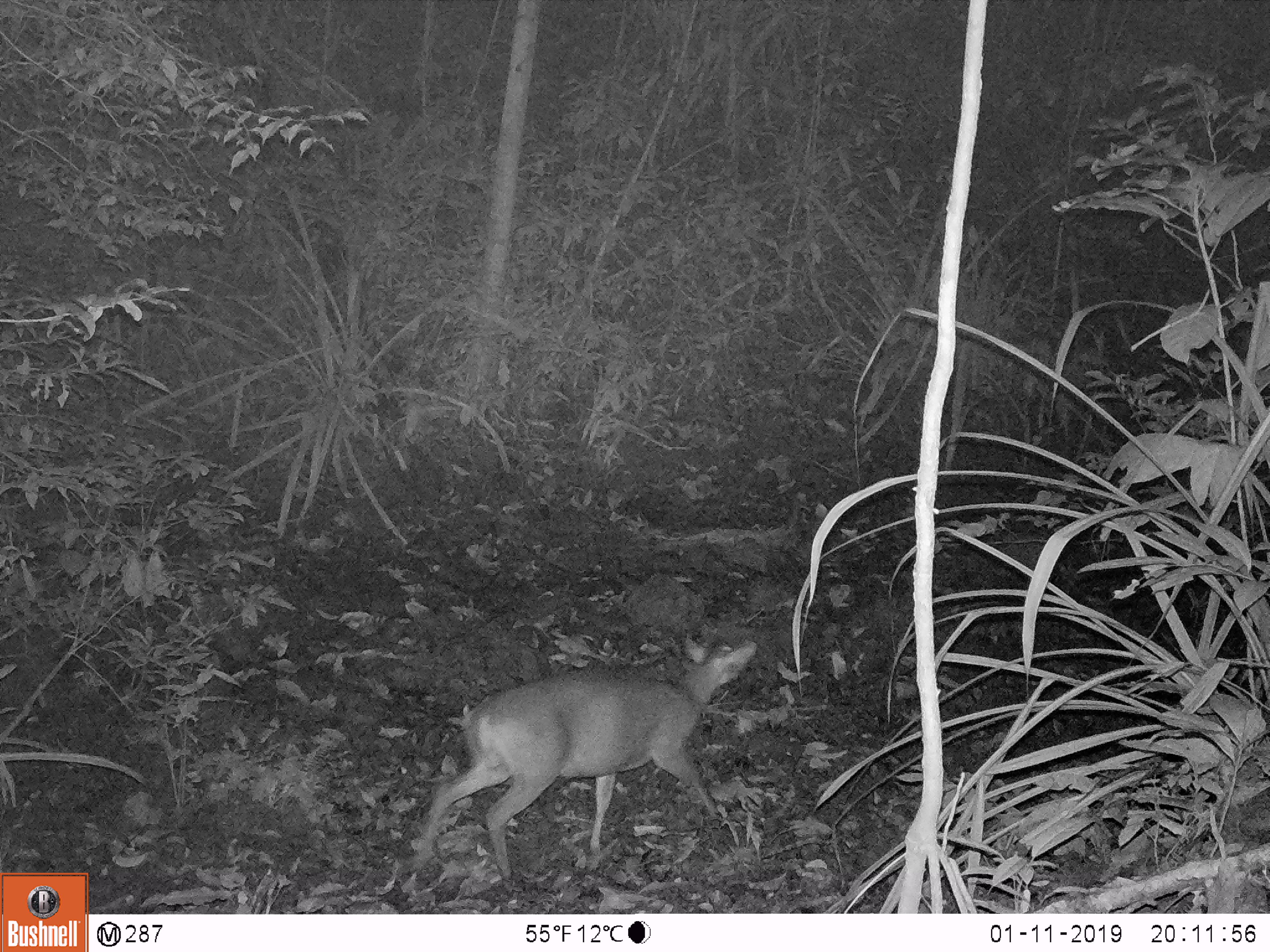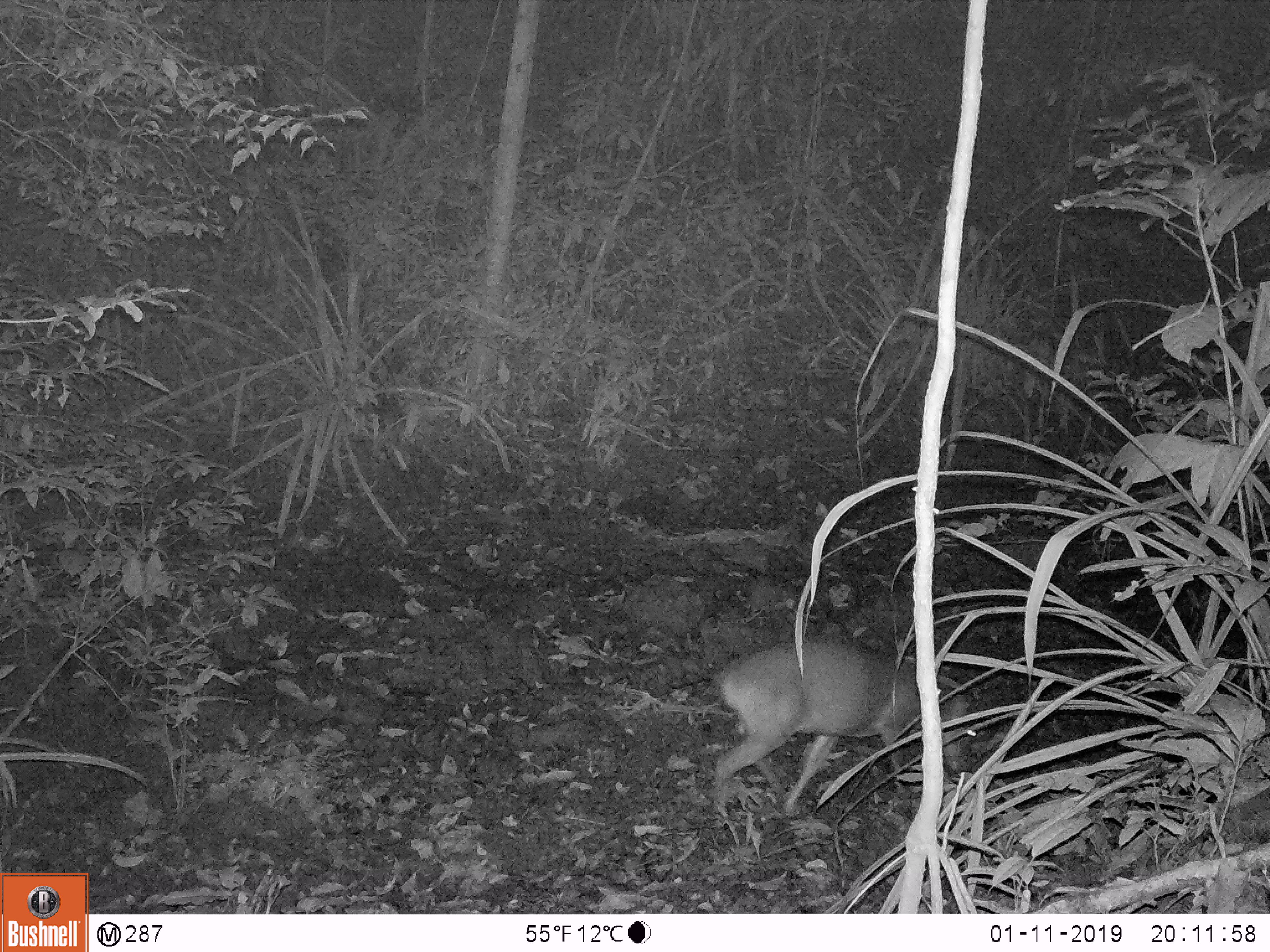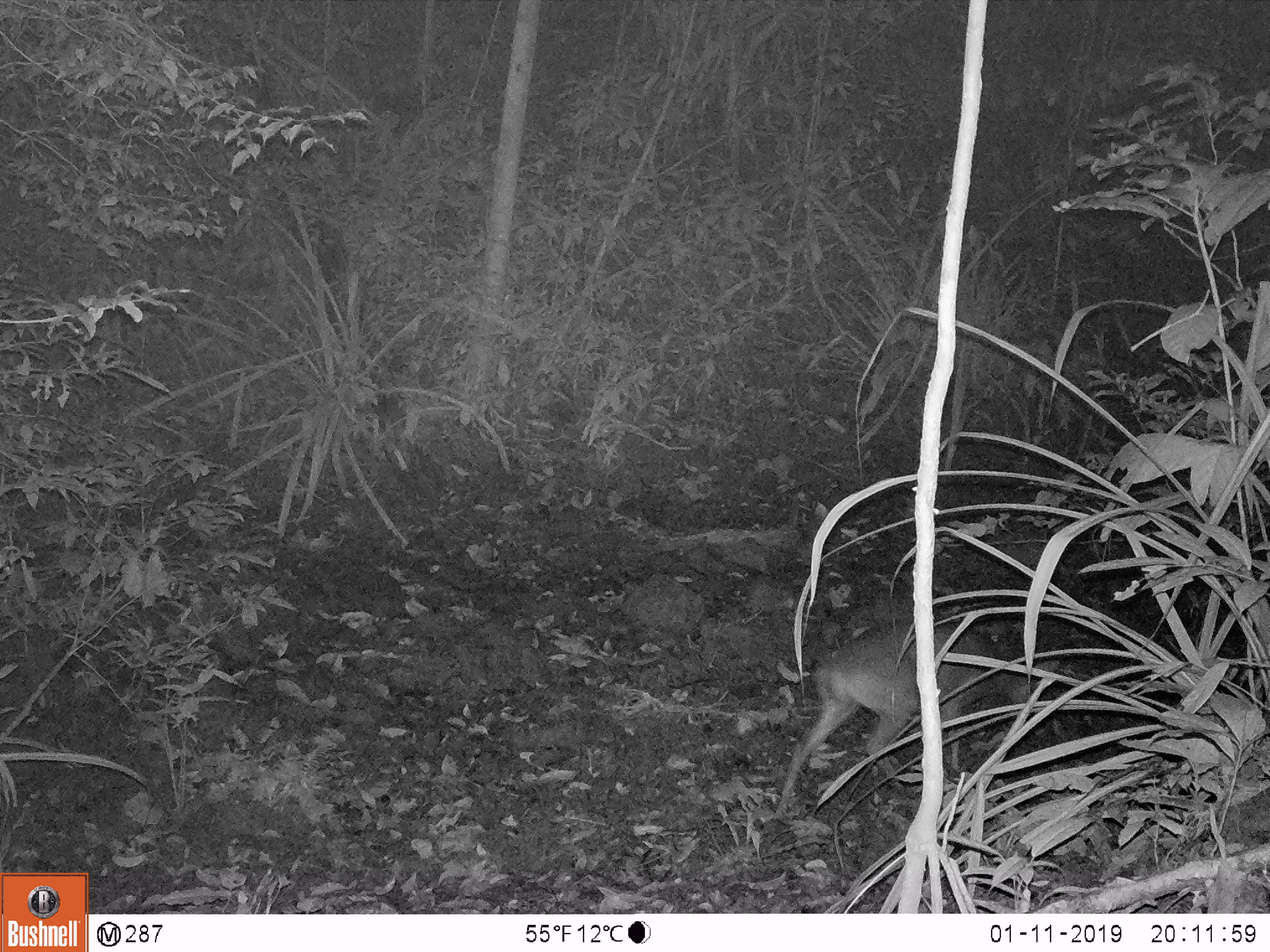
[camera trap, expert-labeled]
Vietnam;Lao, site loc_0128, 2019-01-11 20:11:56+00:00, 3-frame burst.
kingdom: Animalia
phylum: Chordata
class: Mammalia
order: Artiodactyla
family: Cervidae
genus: Muntiacus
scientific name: Muntiacus vuquangensis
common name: large-antlered muntjac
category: large antlered muntjac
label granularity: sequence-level